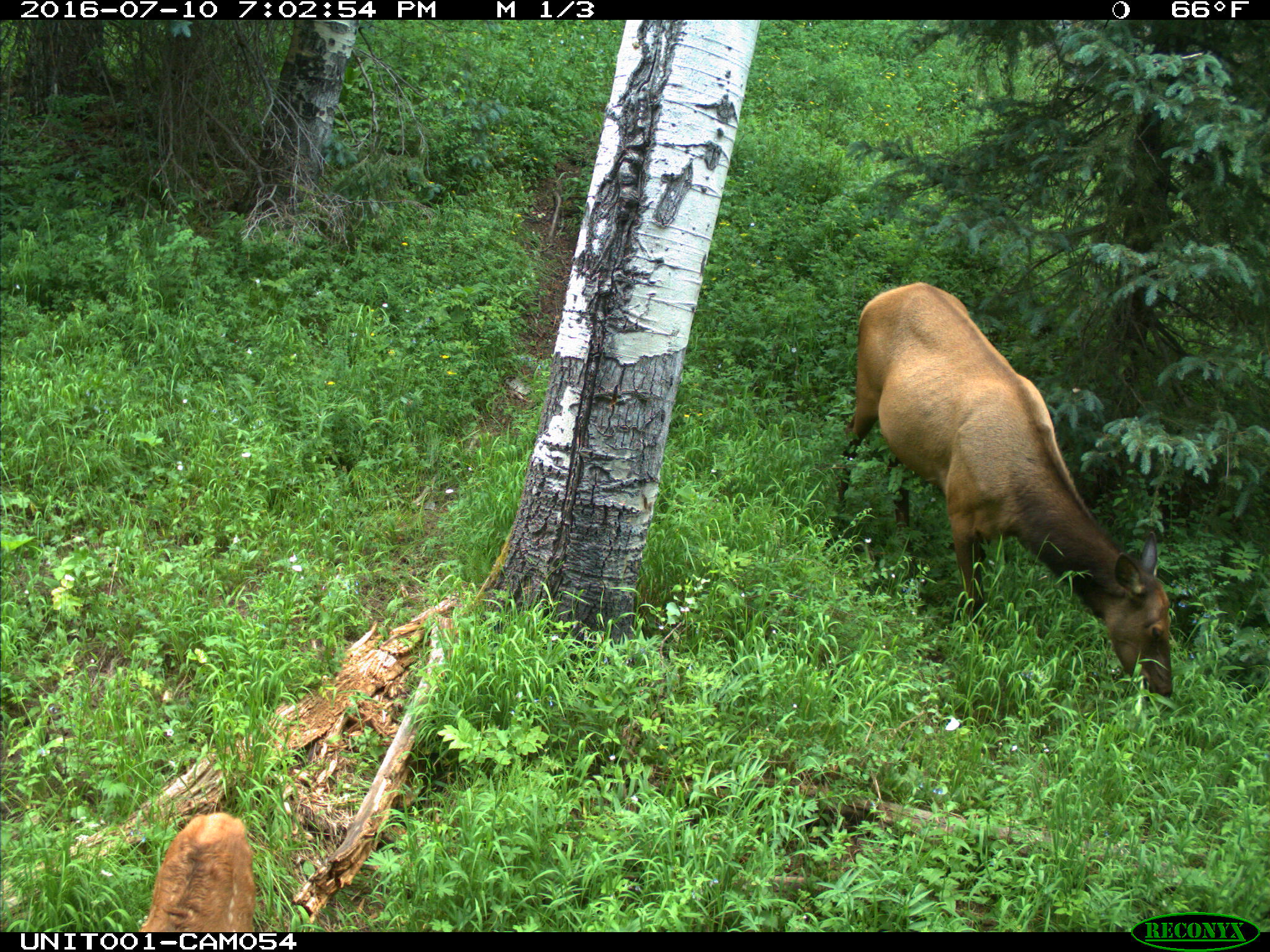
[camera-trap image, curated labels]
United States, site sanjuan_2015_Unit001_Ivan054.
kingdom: Animalia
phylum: Chordata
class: Mammalia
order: Artiodactyla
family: Cervidae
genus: Cervus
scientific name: Cervus elaphus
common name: red deer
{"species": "Cervus elaphus (red deer)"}